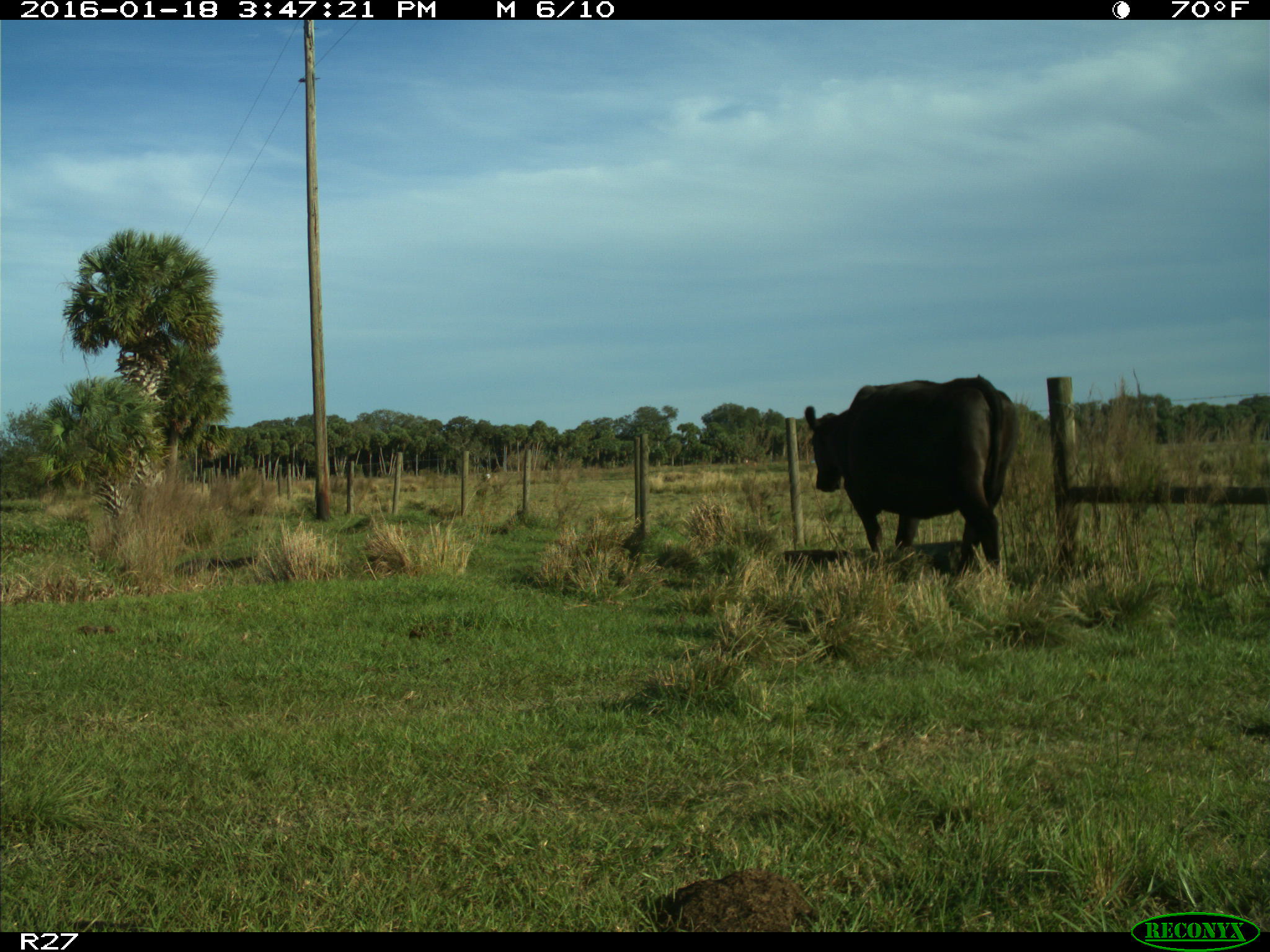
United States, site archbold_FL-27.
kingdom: Animalia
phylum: Chordata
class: Mammalia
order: Artiodactyla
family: Bovidae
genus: Bos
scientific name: Bos taurus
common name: domestic cow